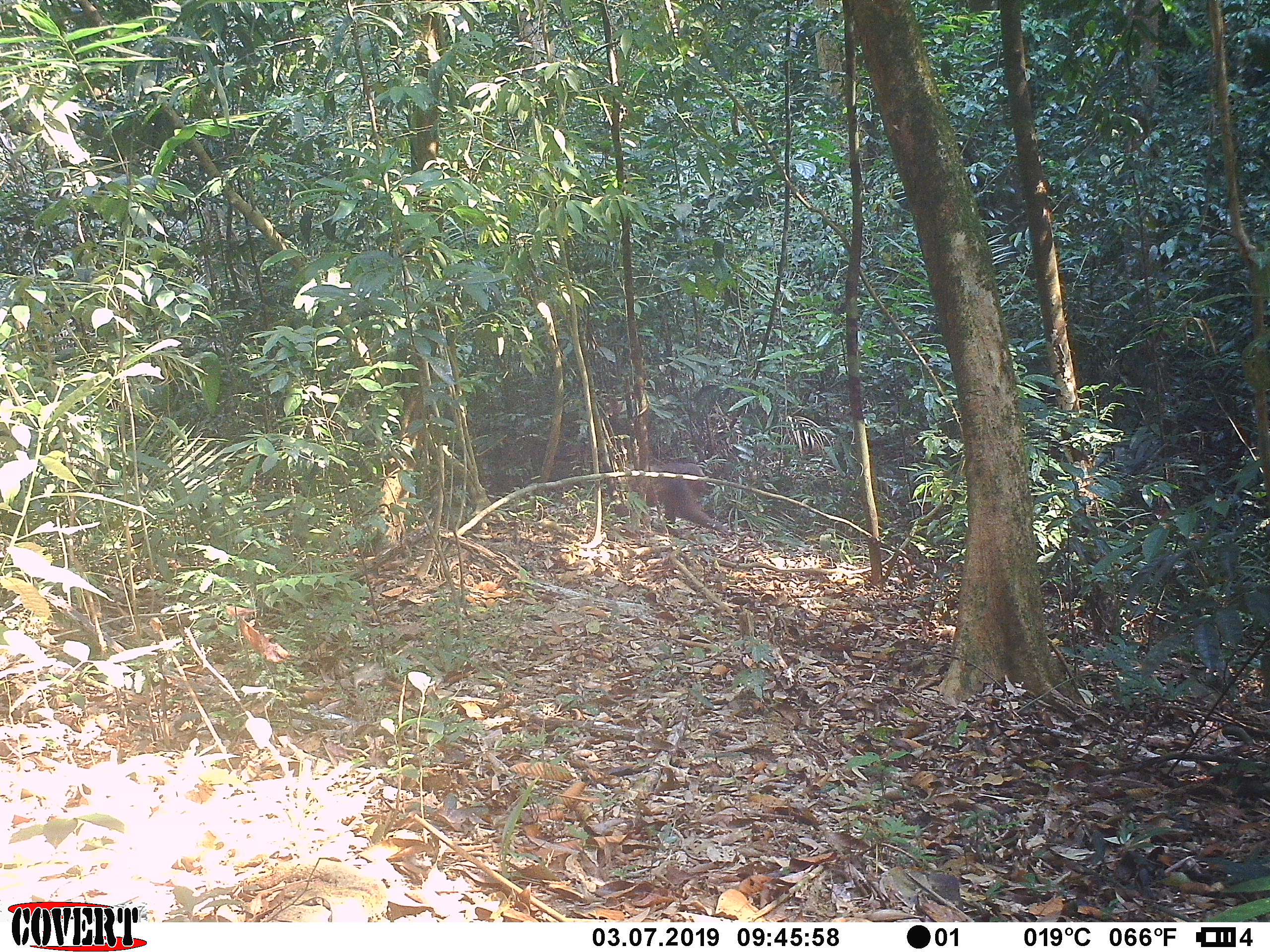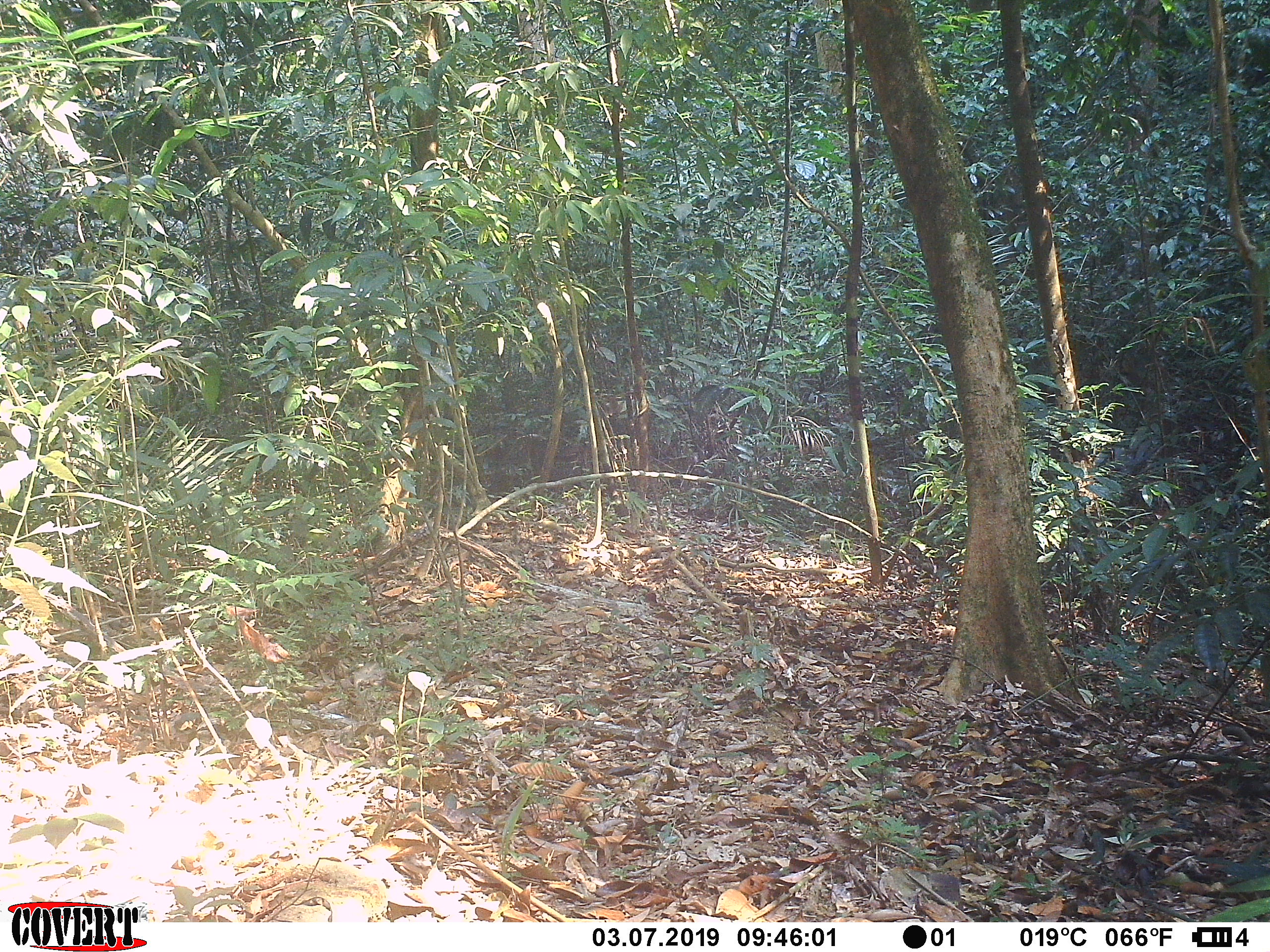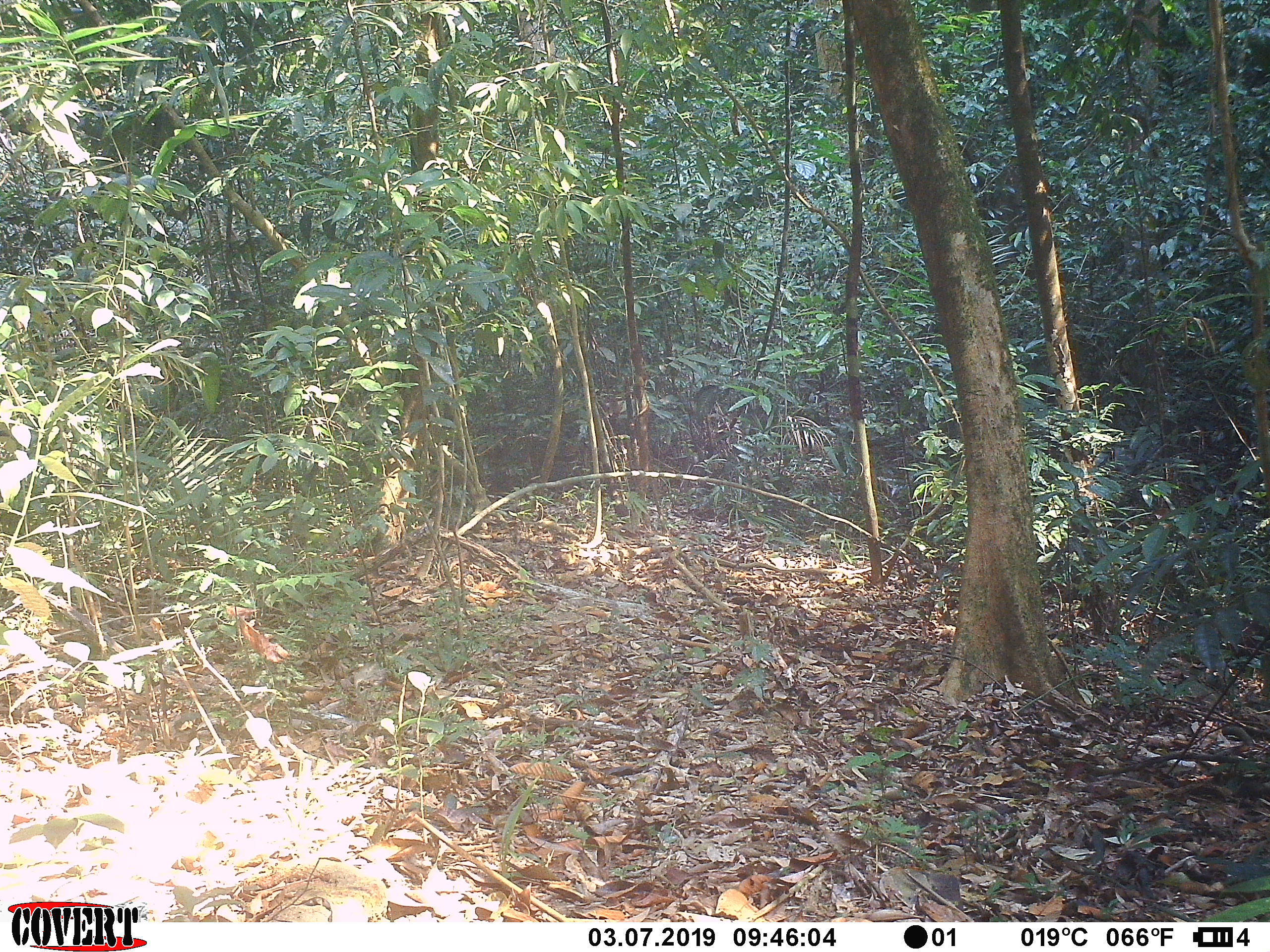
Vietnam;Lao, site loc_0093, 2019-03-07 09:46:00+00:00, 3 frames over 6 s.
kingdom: Animalia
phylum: Chordata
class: Mammalia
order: Primates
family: Cercopithecidae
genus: Macaca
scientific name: Macaca arctoides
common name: stump-tailed macaque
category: stump tailed macaque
Stump tailed macaque (stump-tailed macaque) (Macaca arctoides). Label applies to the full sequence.